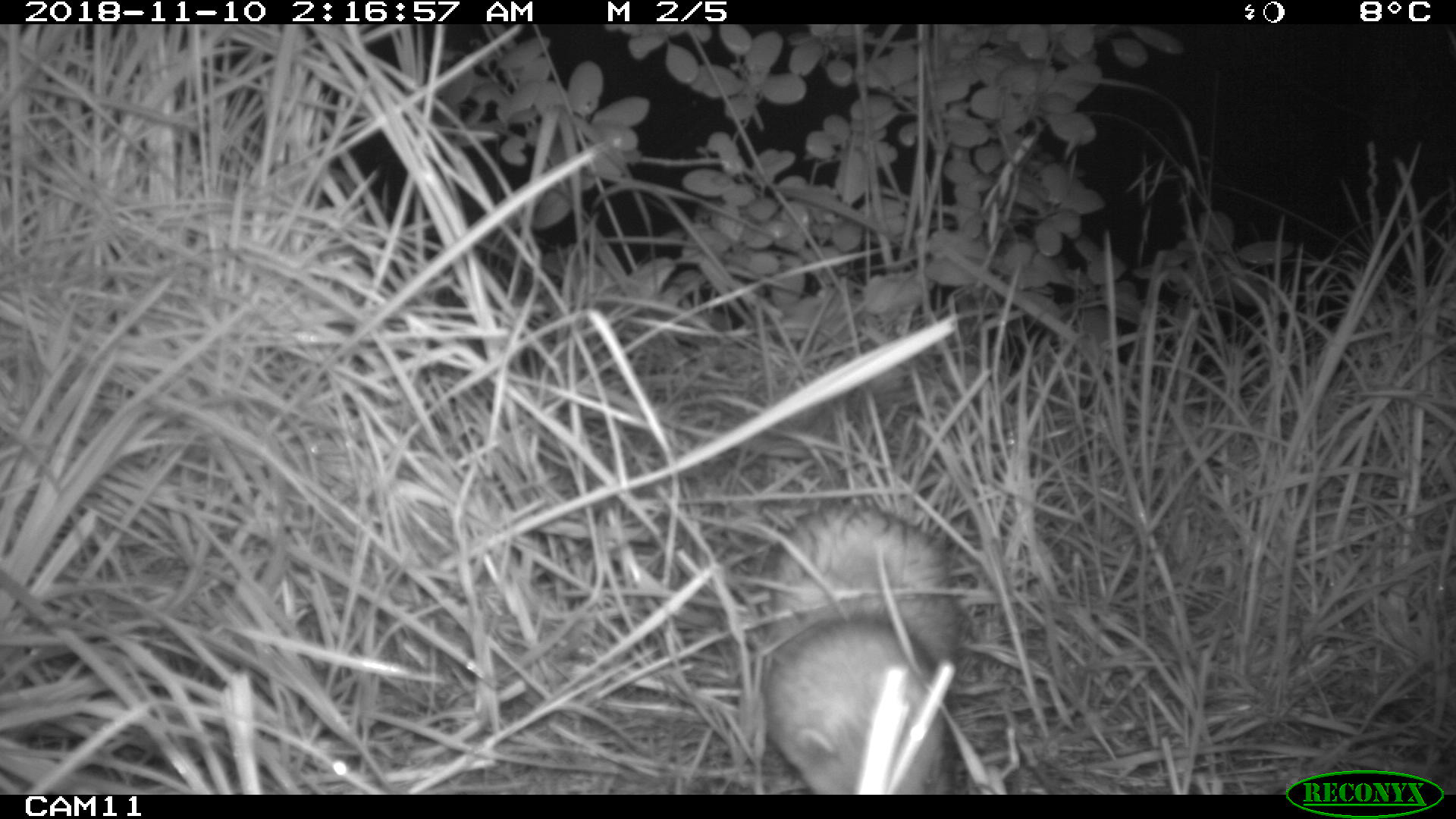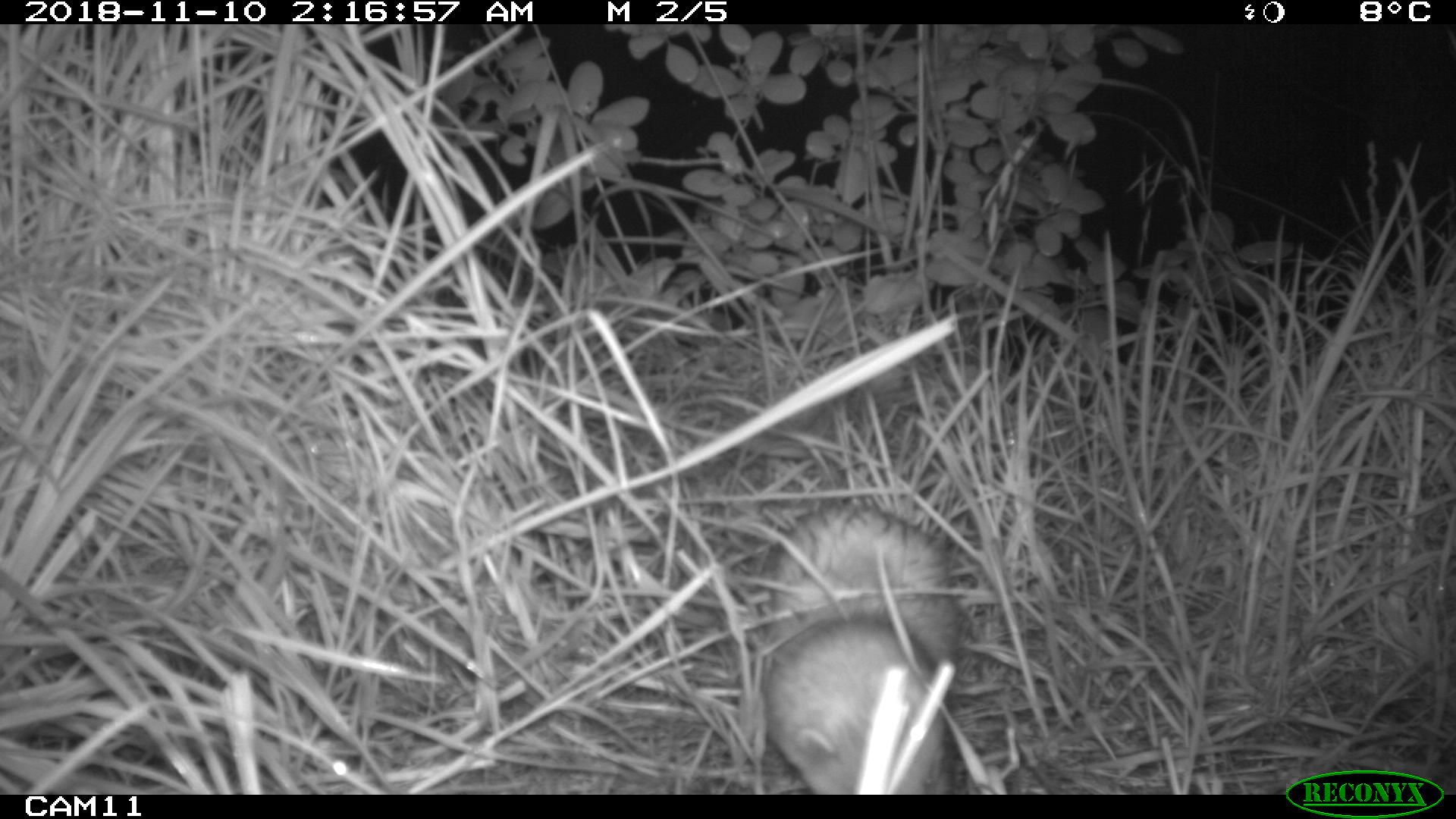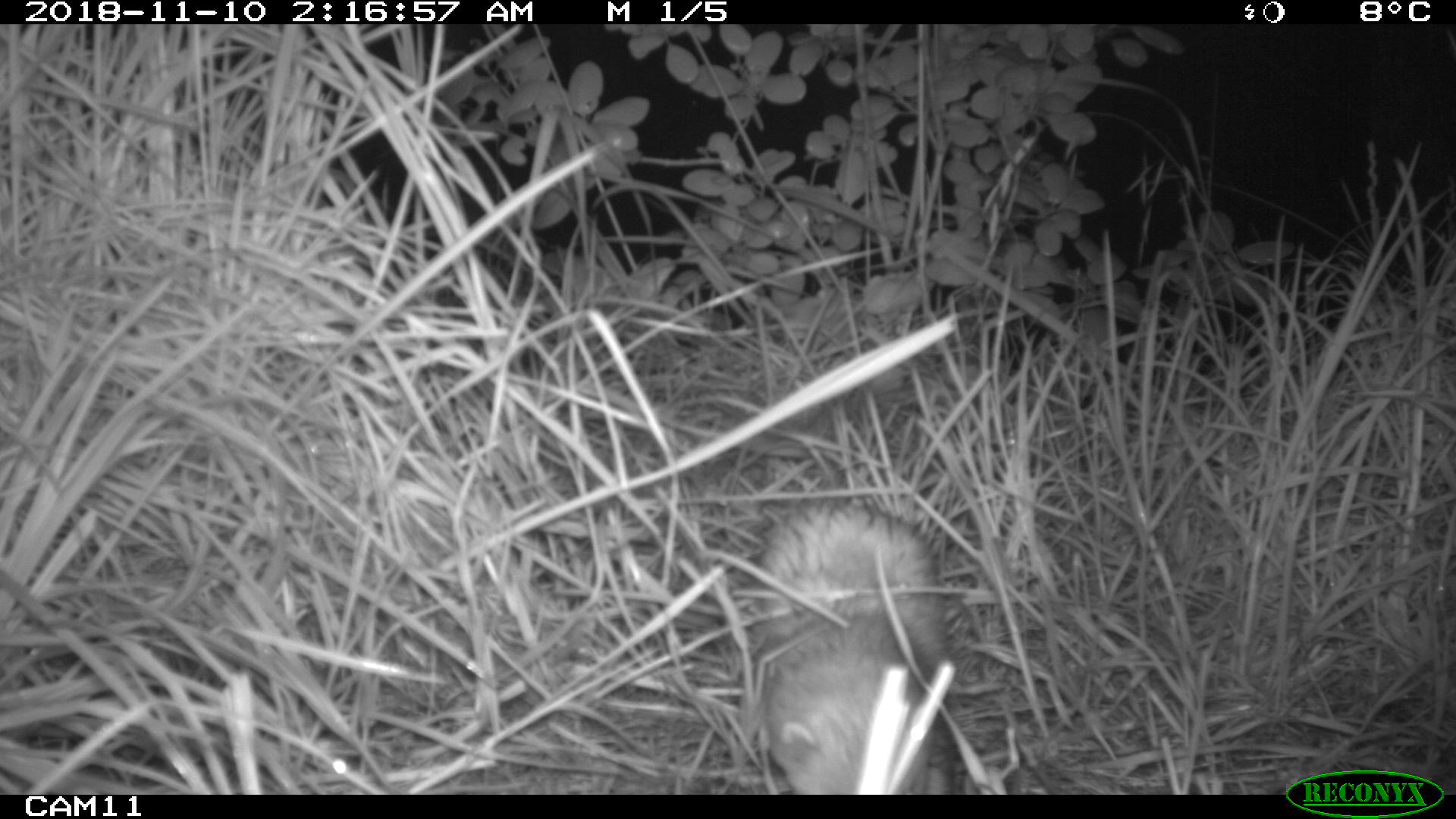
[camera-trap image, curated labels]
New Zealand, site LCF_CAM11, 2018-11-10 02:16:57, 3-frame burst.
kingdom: Animalia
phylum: Chordata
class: Mammalia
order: Carnivora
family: Mustelidae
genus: Mustela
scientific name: Mustela furo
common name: ferret